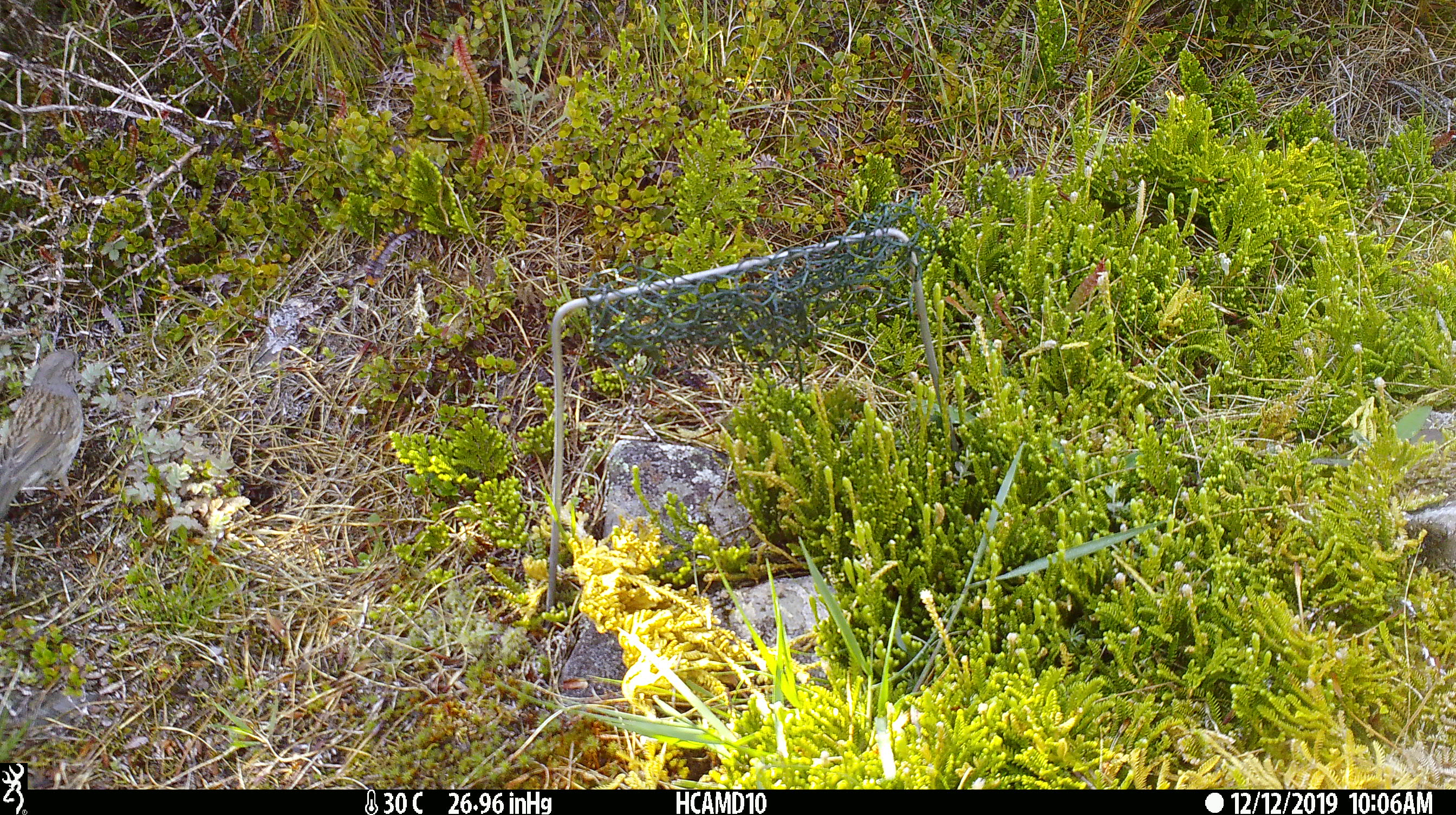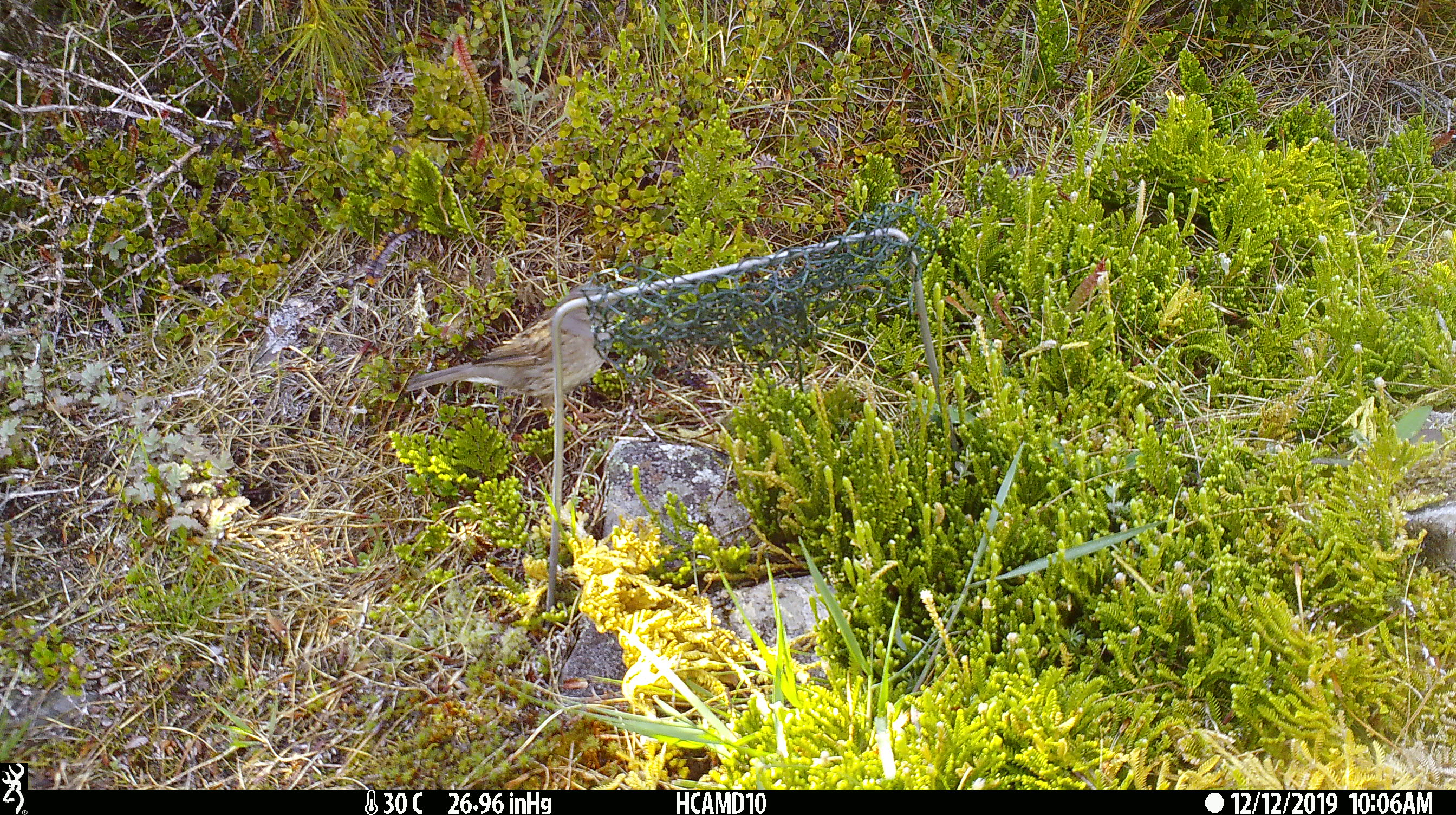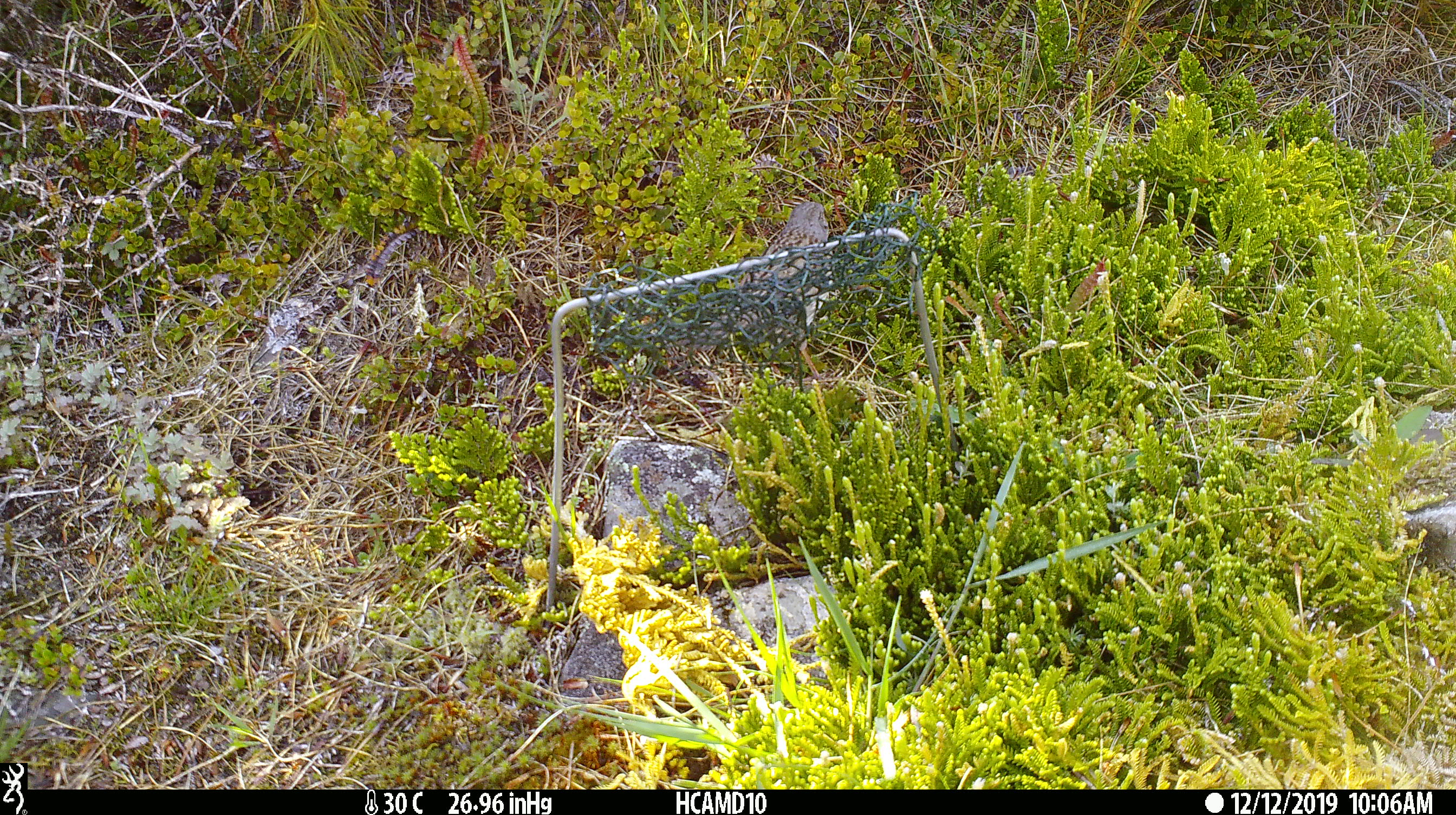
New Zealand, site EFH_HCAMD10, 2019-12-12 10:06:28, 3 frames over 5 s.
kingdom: Animalia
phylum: Chordata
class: Aves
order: Passeriformes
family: Prunellidae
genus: Prunella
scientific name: Prunella modularis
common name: dunnock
Dunnock (Prunella modularis).